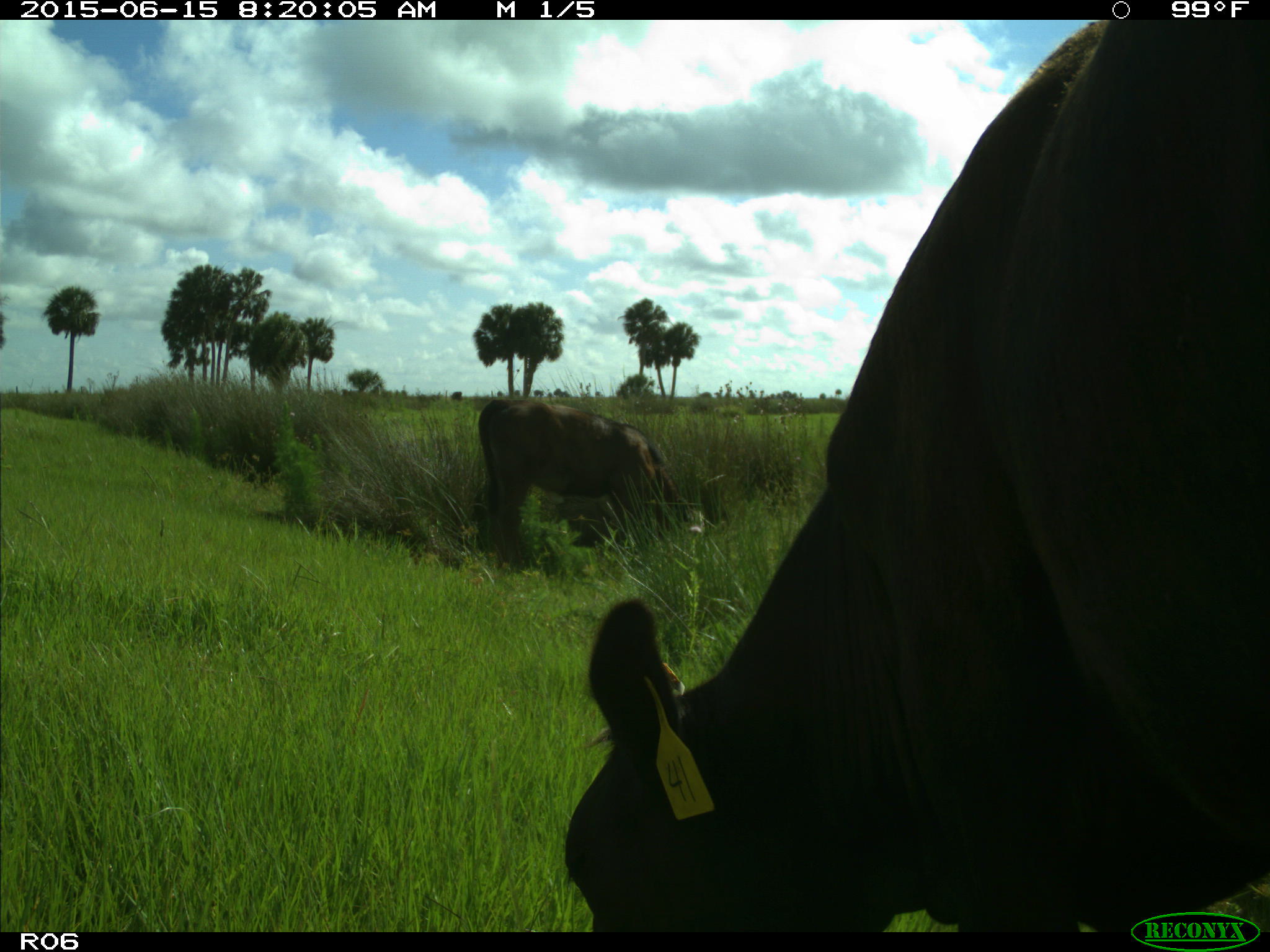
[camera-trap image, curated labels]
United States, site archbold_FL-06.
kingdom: Animalia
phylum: Chordata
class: Mammalia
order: Artiodactyla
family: Bovidae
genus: Bos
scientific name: Bos taurus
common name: domestic cow